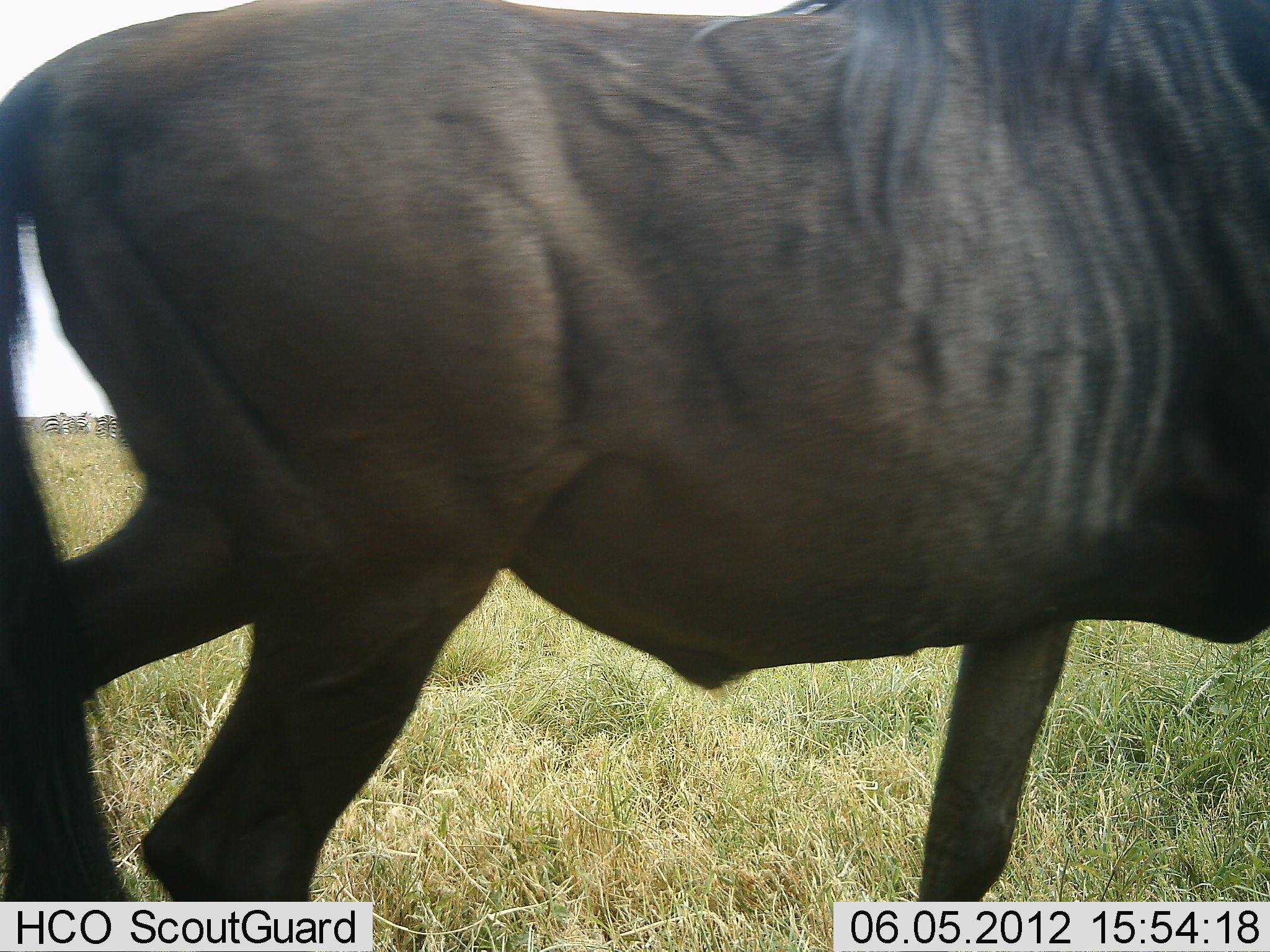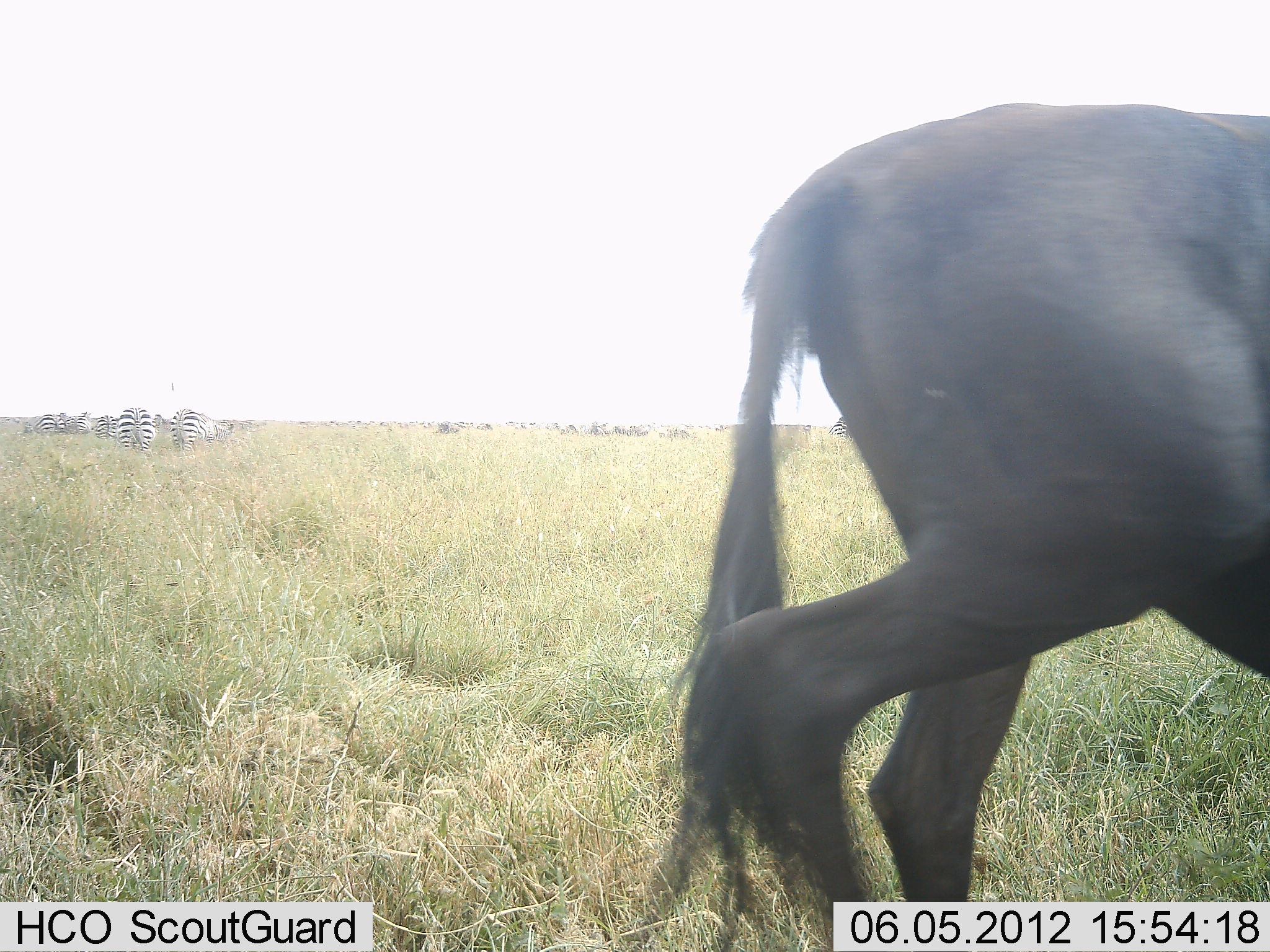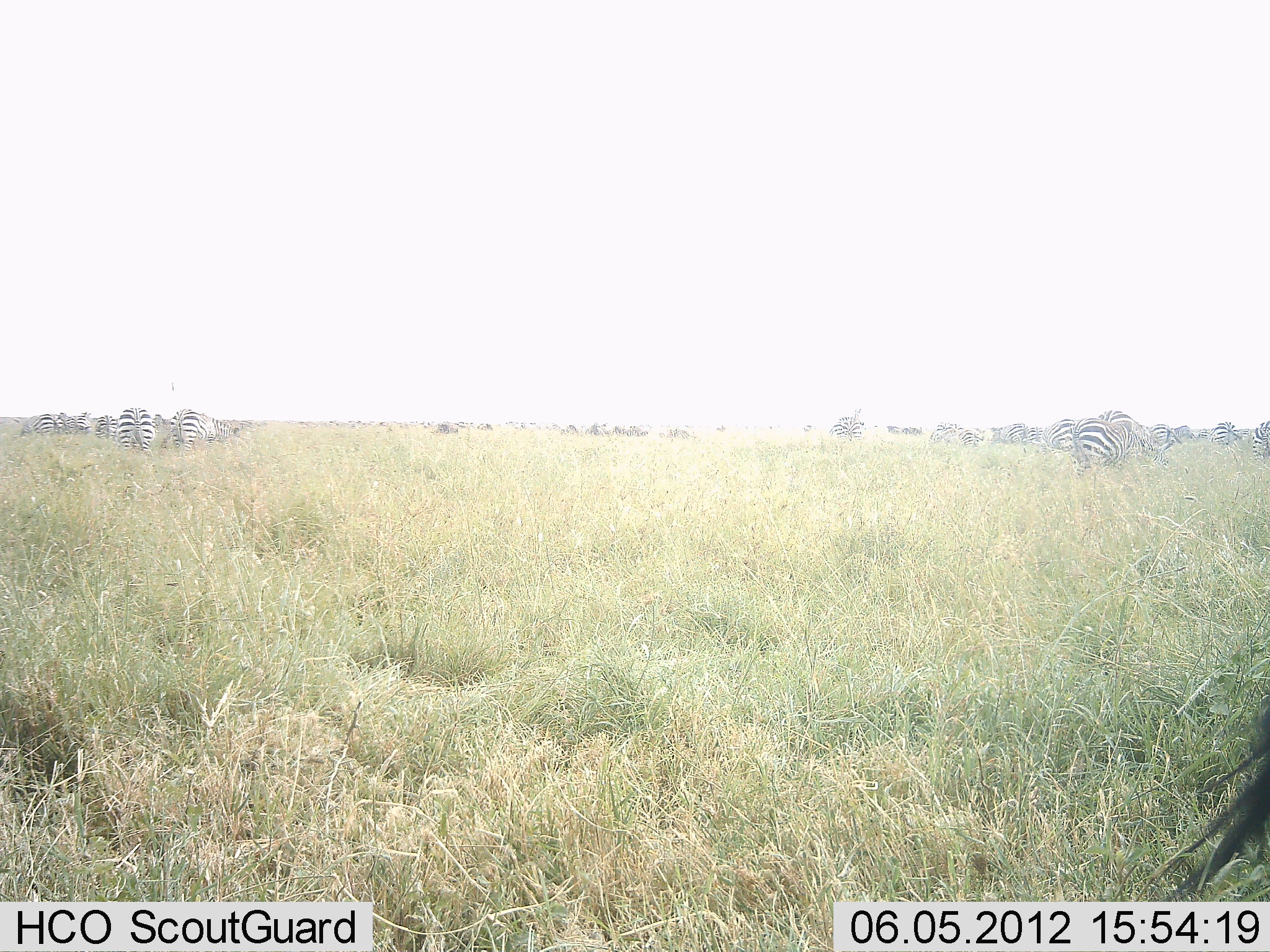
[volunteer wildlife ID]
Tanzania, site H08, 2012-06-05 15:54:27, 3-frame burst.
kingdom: Animalia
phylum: Chordata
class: Mammalia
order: Artiodactyla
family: Bovidae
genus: Connochaetes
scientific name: Connochaetes taurinus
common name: blue wildebeest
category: wildebeest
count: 1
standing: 9%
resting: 0%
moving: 100%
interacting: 0%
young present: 0%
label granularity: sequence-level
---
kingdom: Animalia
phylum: Chordata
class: Mammalia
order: Perissodactyla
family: Equidae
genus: Equus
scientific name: Equus quagga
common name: plains zebra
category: zebra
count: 11-50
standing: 50%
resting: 0%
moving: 10%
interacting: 0%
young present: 0%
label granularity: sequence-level